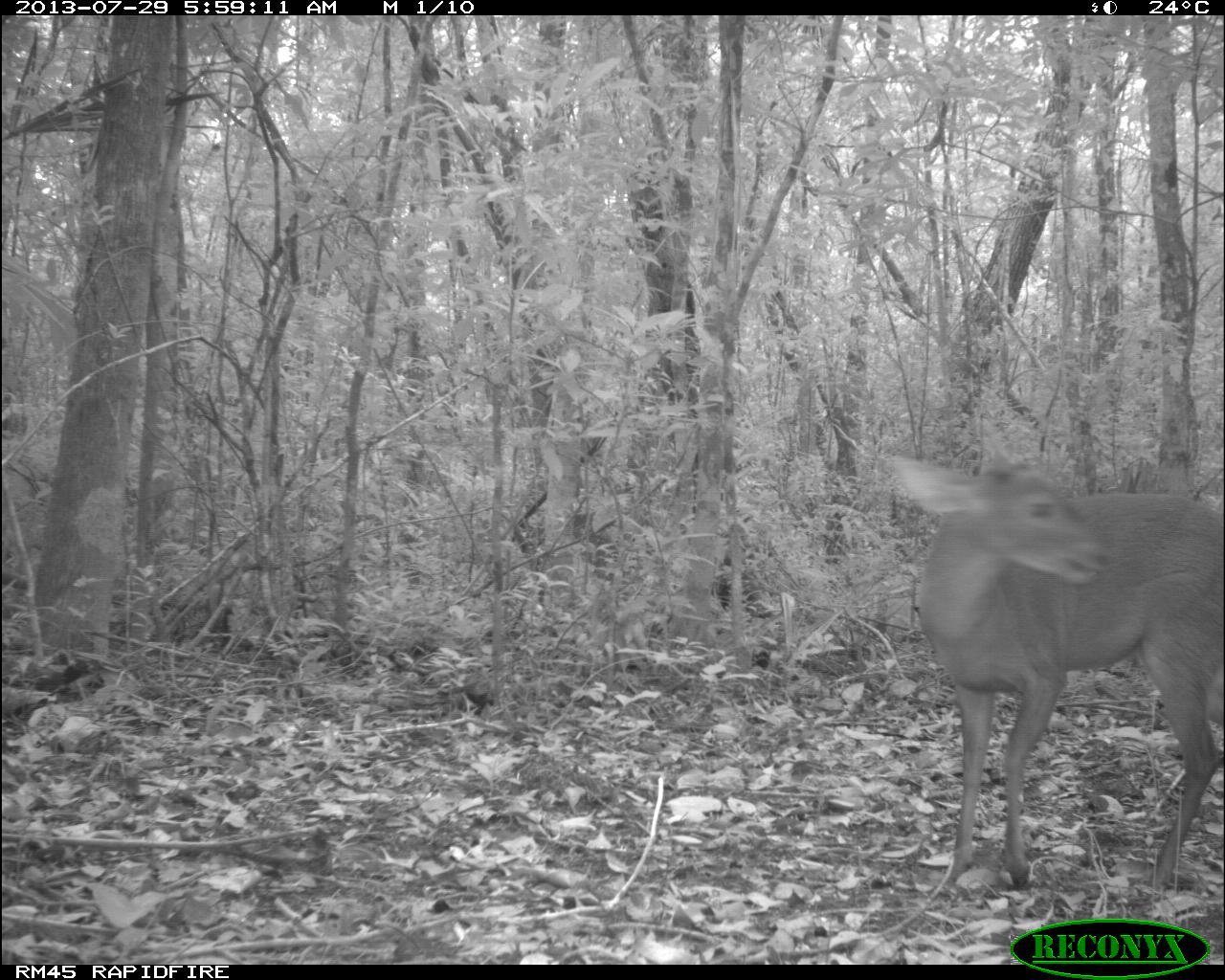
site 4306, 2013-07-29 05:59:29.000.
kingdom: Animalia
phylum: Chordata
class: Mammalia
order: Artiodactyla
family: Cervidae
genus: Mazama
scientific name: Mazama temama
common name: central american red brocket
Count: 1.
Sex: male.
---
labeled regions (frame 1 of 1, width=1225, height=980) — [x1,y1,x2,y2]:
mazama temama: [888,418,1220,891]